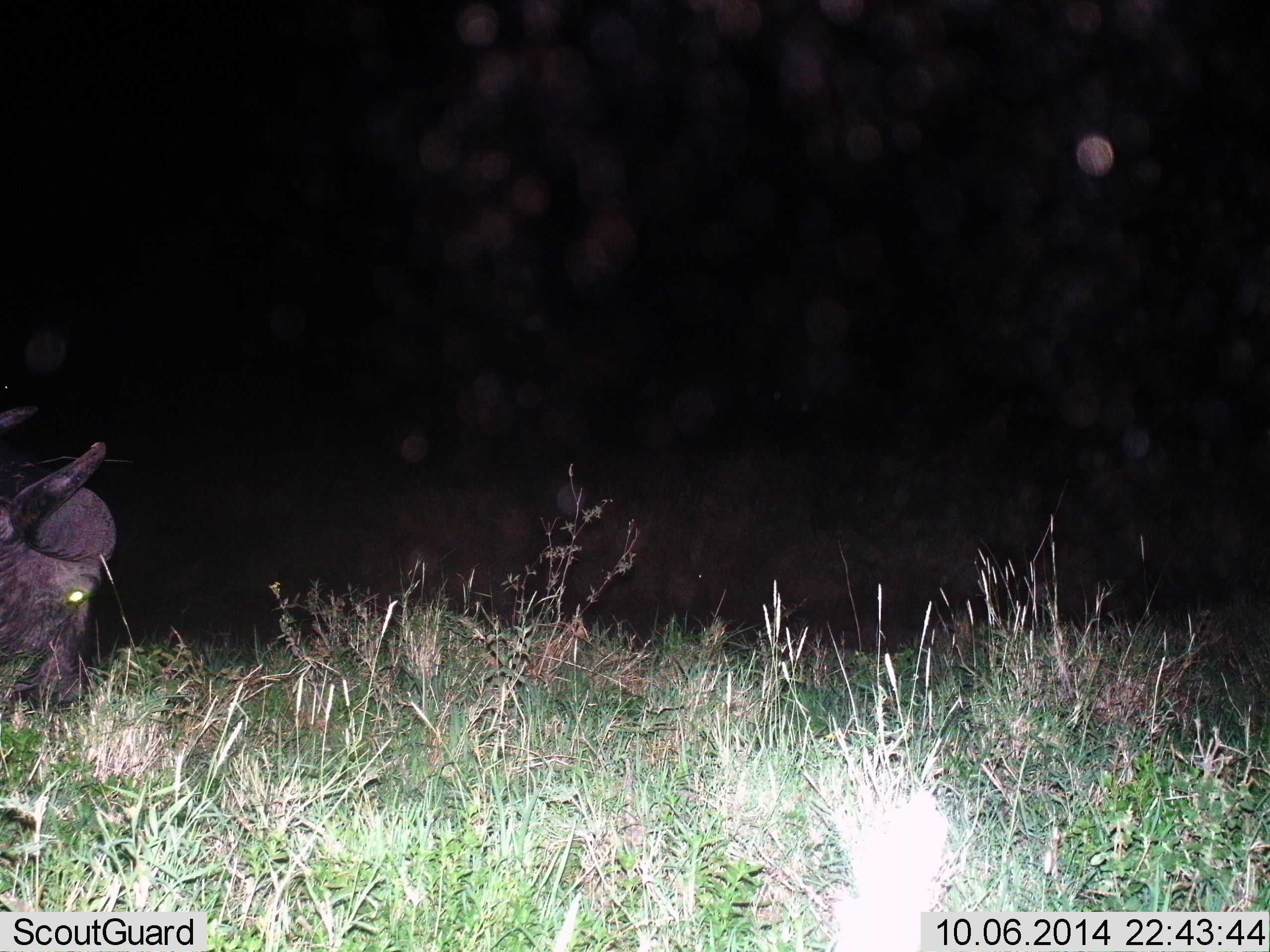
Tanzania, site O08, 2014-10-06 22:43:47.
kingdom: Animalia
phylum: Chordata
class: Mammalia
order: Artiodactyla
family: Bovidae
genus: Syncerus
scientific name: Syncerus caffer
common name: cape buffalo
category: buffalo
Buffalo (cape buffalo) (Syncerus caffer), count 1. Behavior (volunteer vote fractions): standing 30%, resting 10%, moving 0%, interacting 0%. Young present (vote fraction): 0%. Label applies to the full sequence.